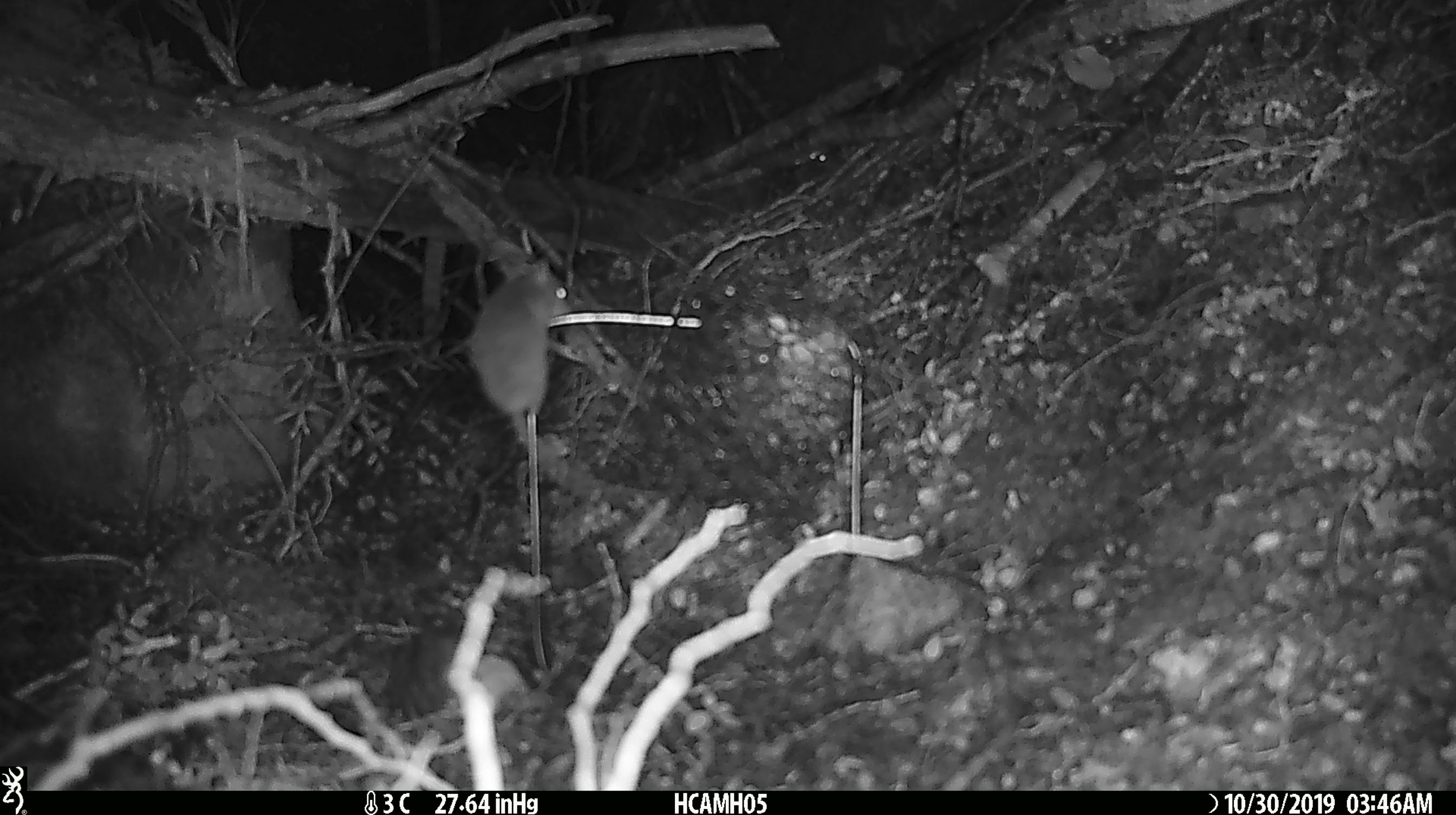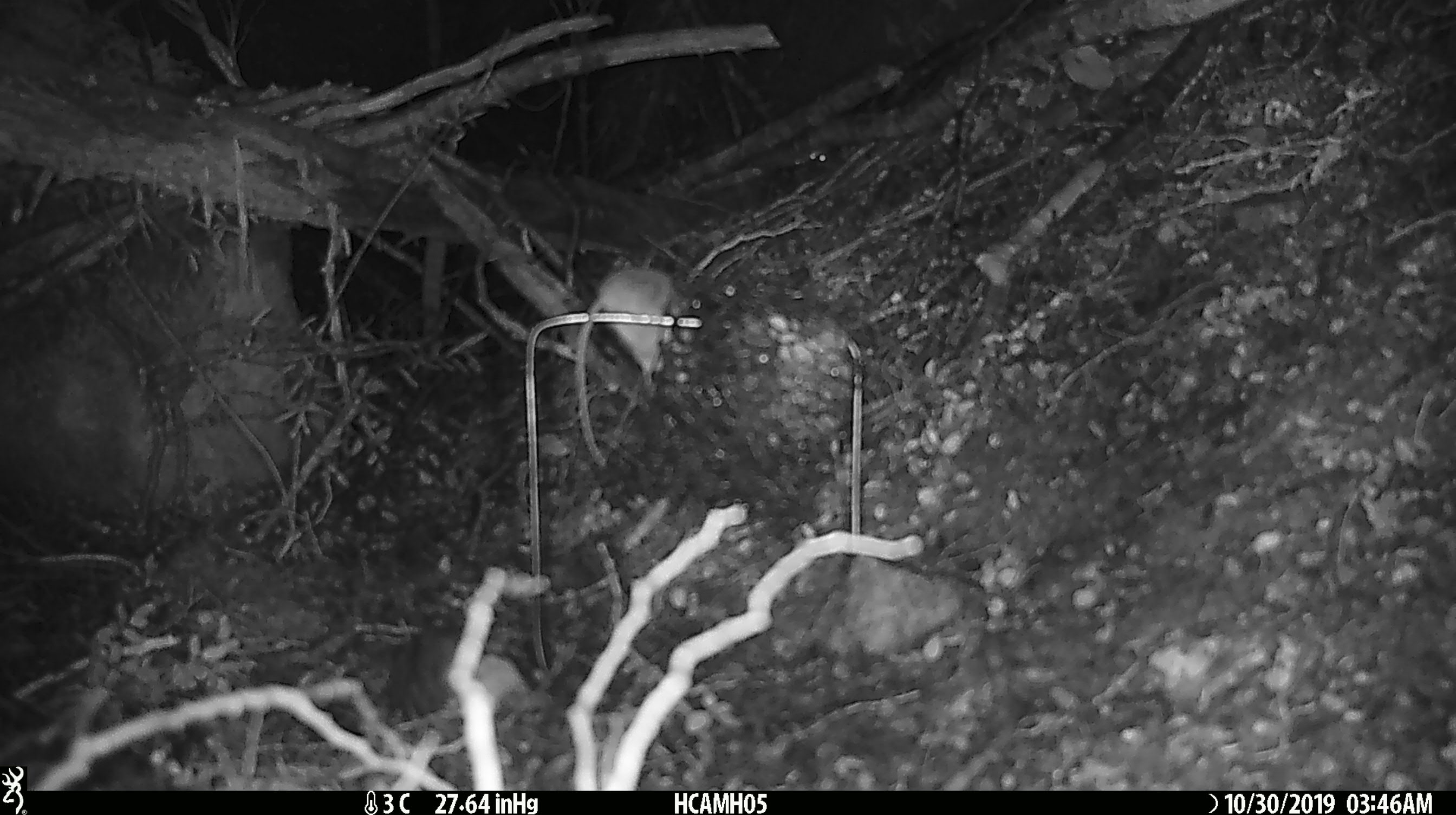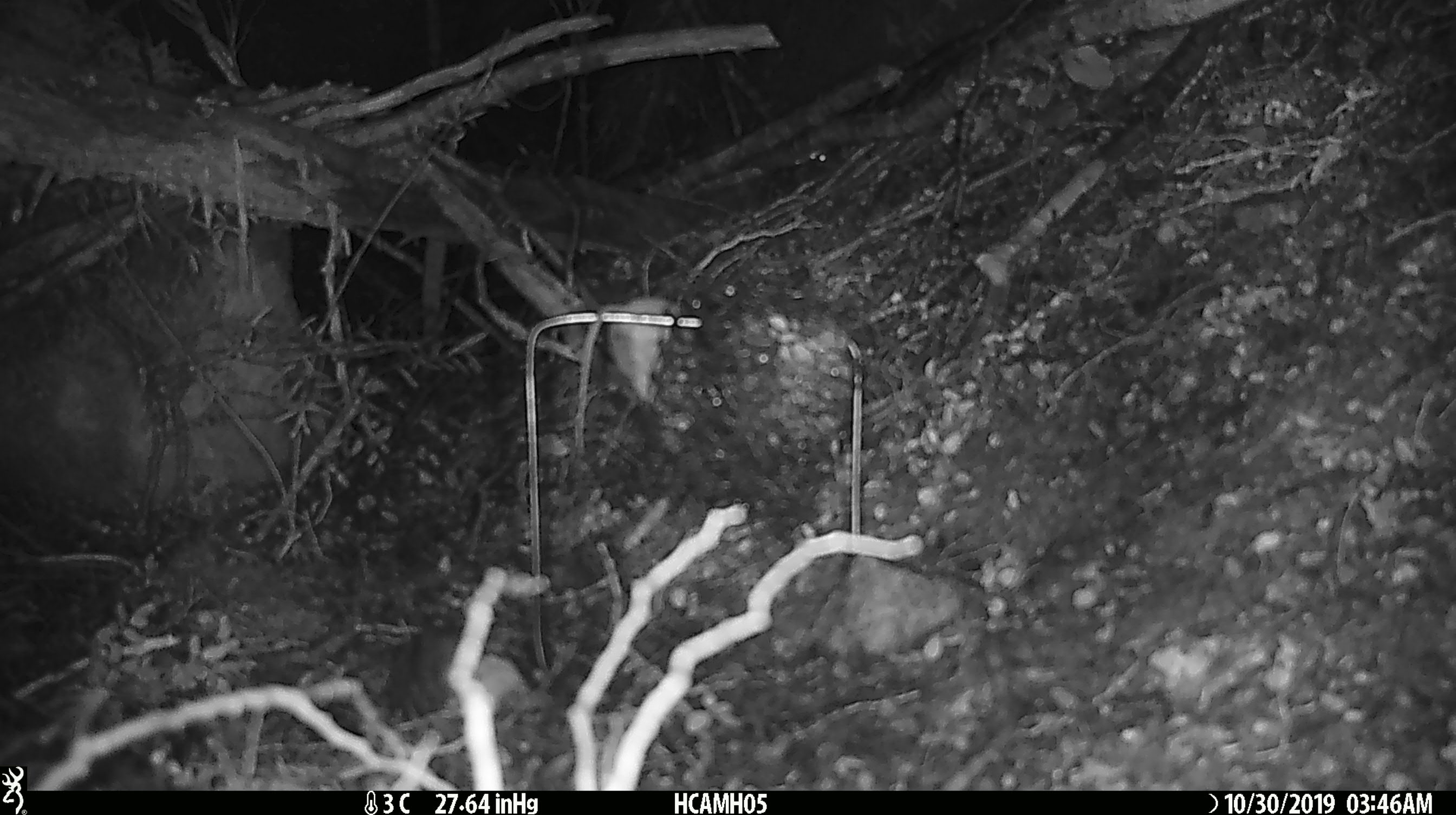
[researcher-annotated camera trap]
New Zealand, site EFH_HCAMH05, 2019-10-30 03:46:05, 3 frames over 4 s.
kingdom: Animalia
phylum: Chordata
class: Mammalia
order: Rodentia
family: Muridae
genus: Mus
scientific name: Mus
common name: mouse